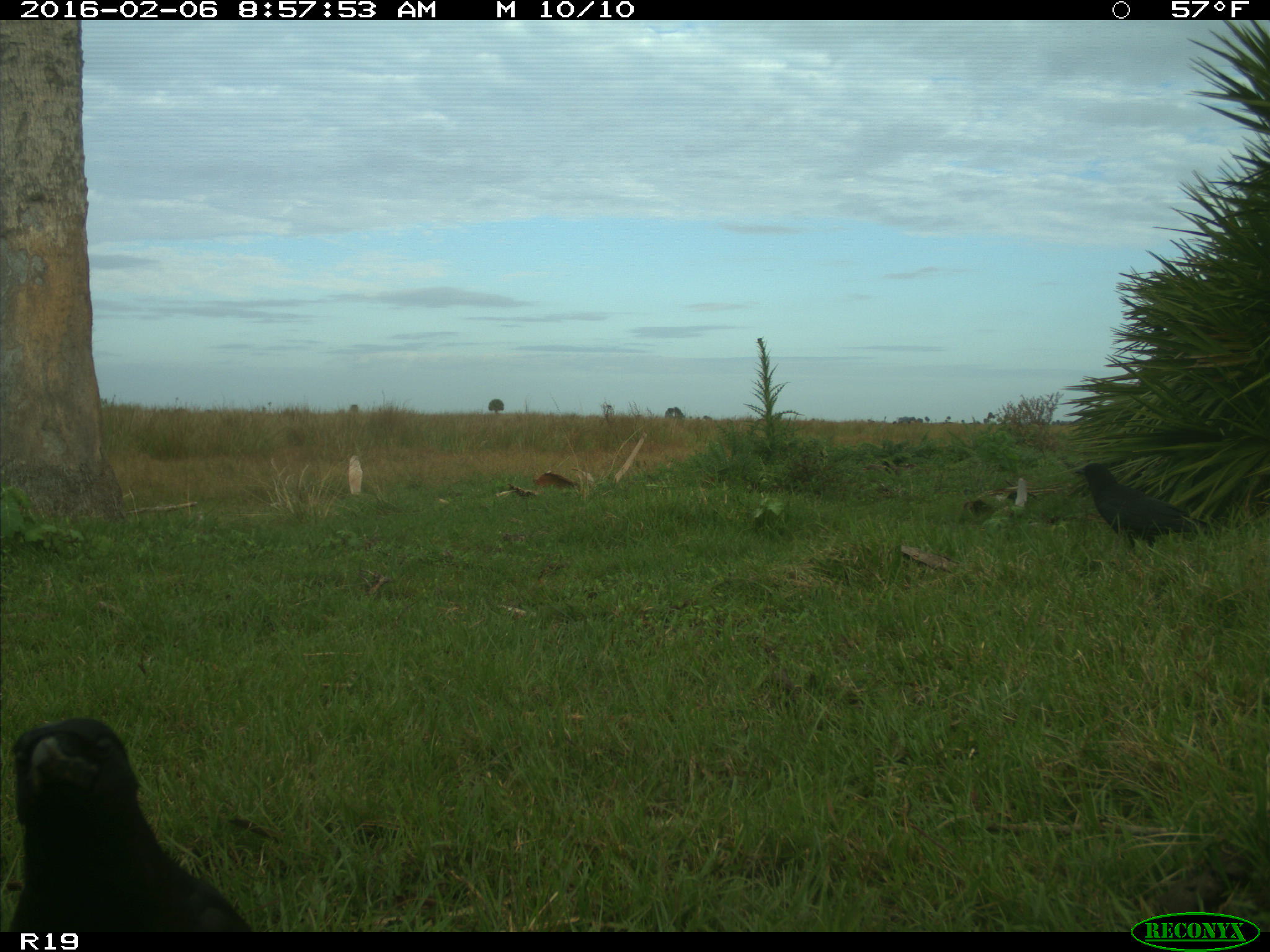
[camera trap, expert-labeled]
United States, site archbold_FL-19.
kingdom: Animalia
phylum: Chordata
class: Aves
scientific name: Aves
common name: birds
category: unidentified bird